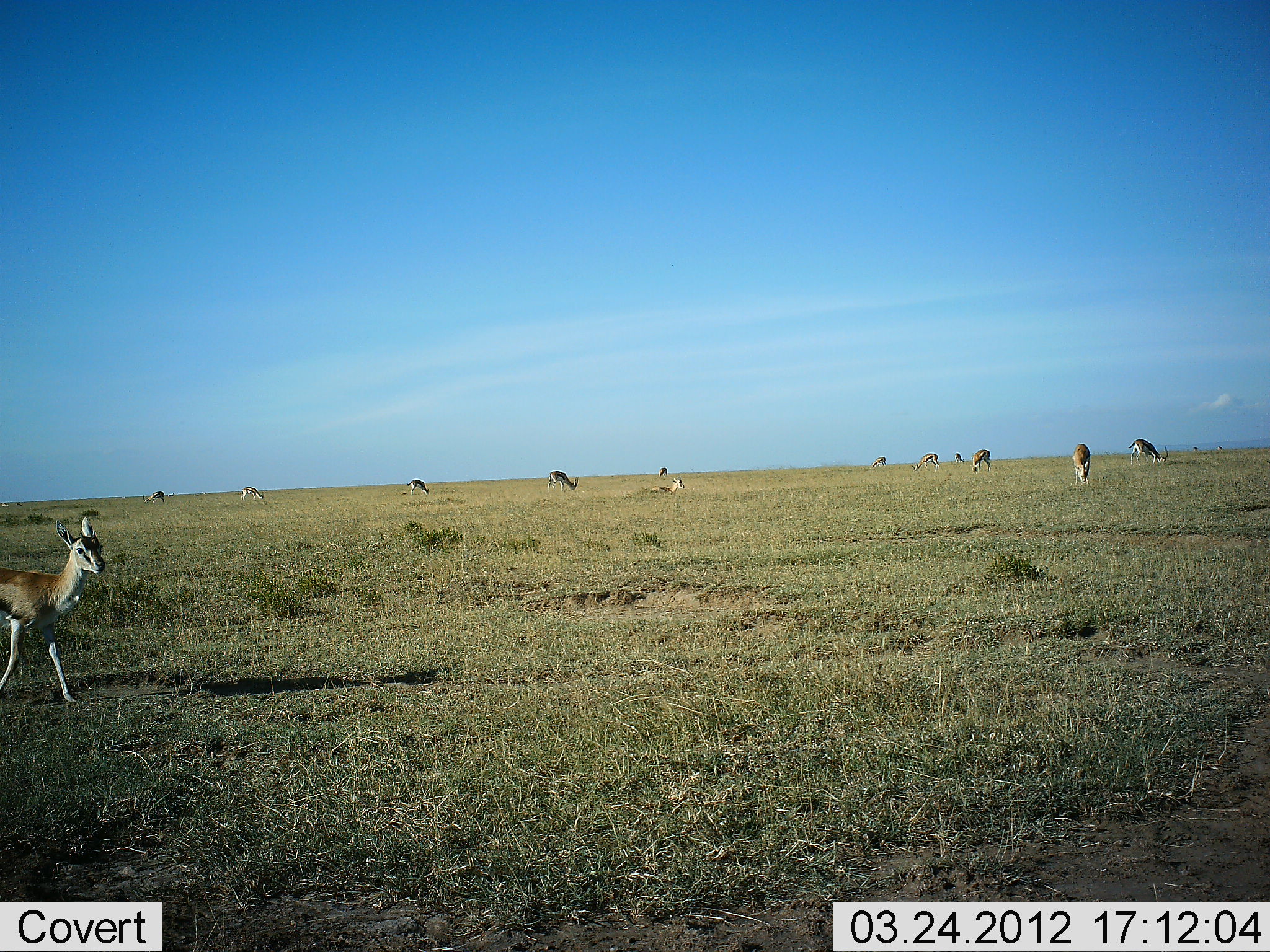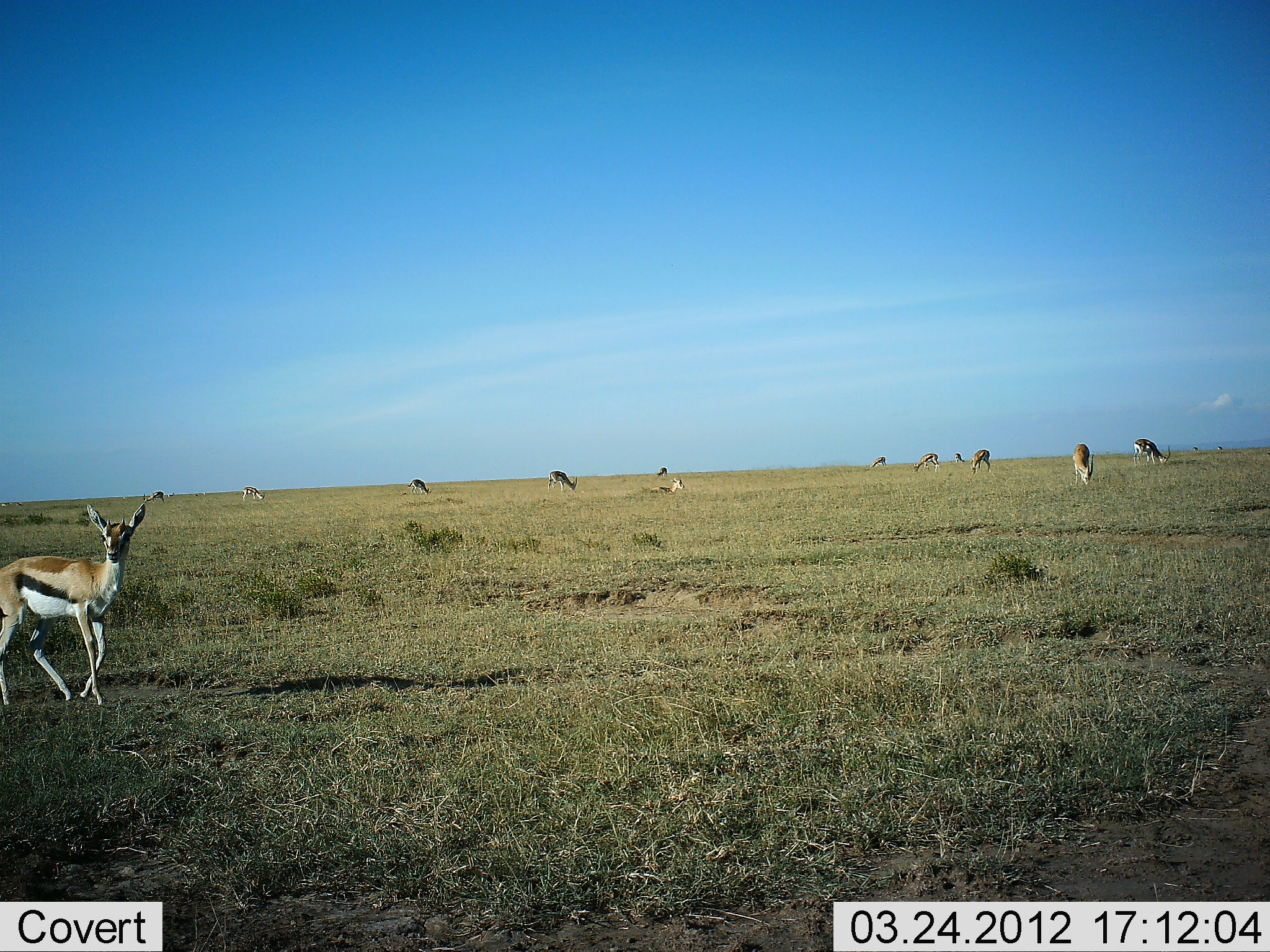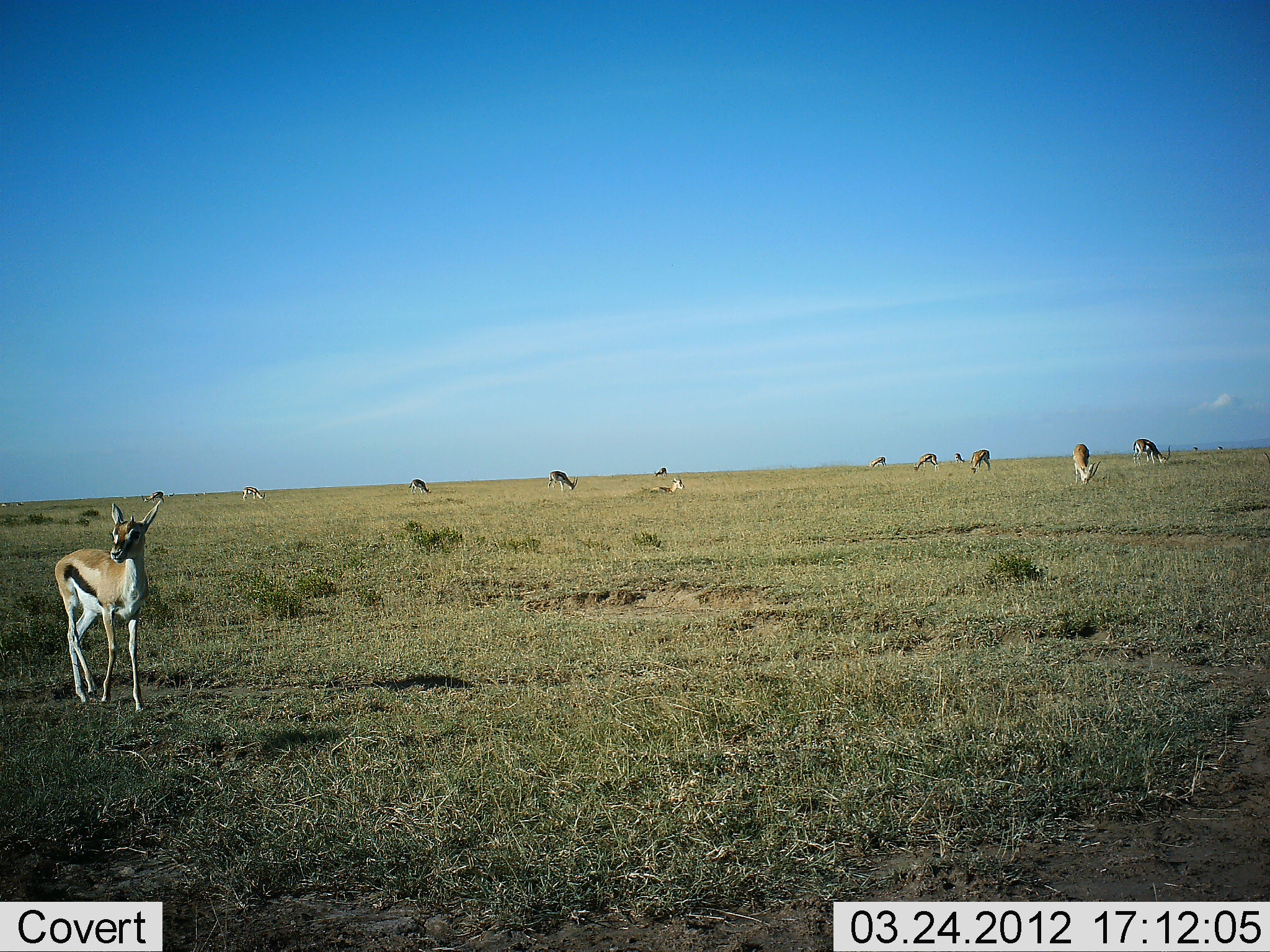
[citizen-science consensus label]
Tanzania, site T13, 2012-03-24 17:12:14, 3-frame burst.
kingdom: Animalia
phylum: Chordata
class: Mammalia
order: Artiodactyla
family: Bovidae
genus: Eudorcas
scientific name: Eudorcas thomsonii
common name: thomson's gazelle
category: gazellethomsons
Gazellethomsons (thomson's gazelle) (Eudorcas thomsonii), count 11-50. Behavior (volunteer vote fractions): standing 38%, resting 21%, moving 54%, interacting 4%. Young present (vote fraction): 0%. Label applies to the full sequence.